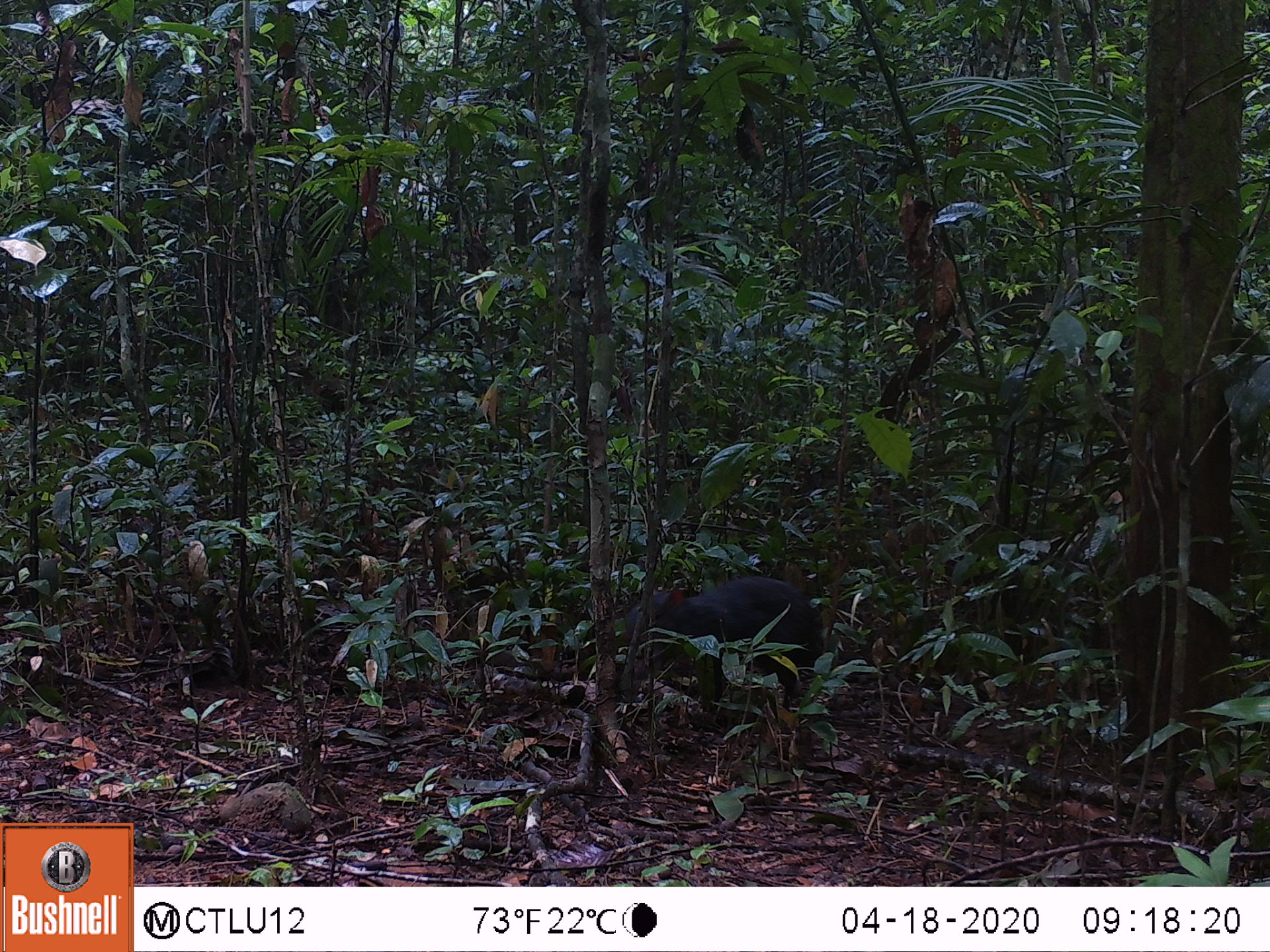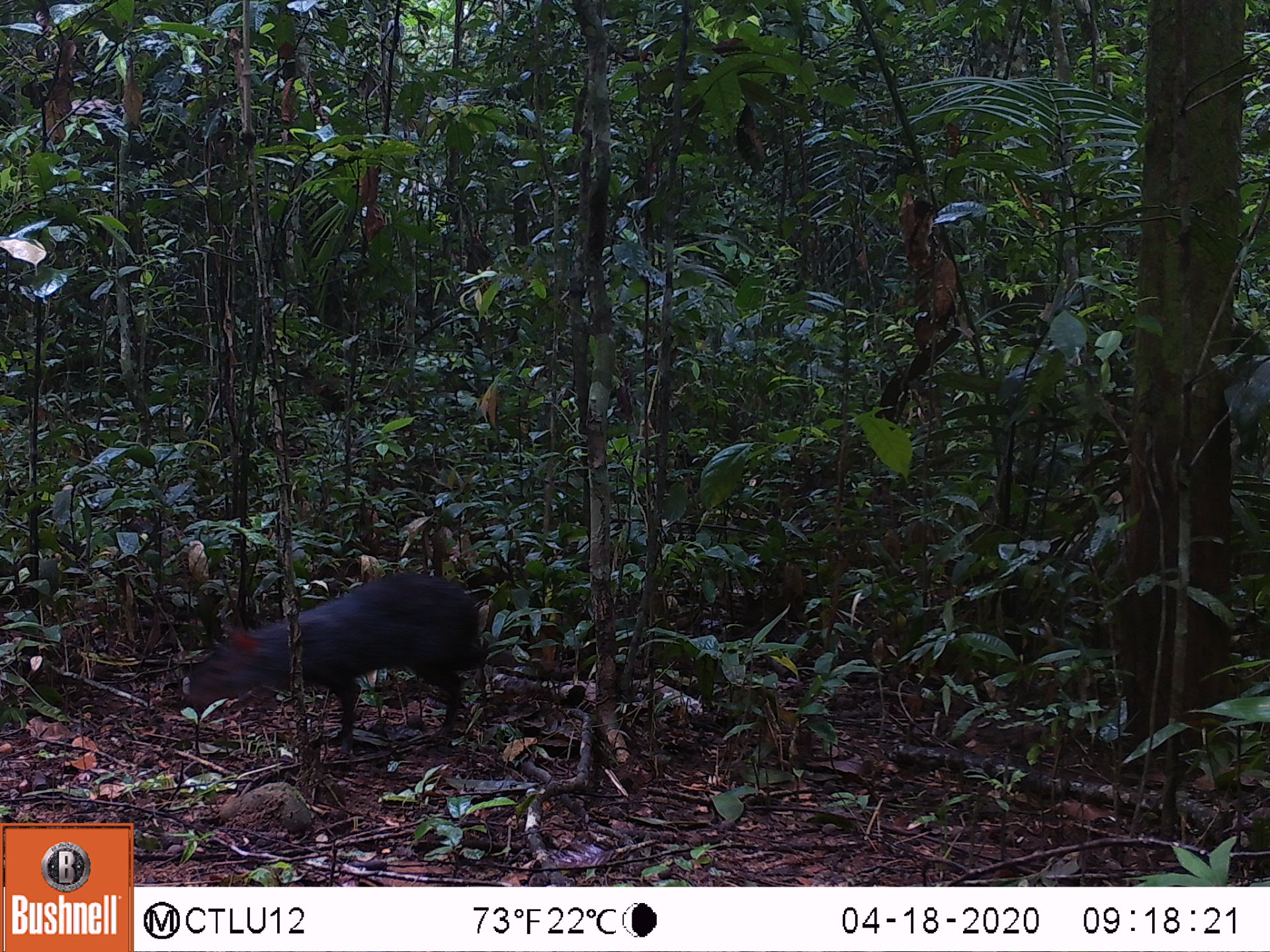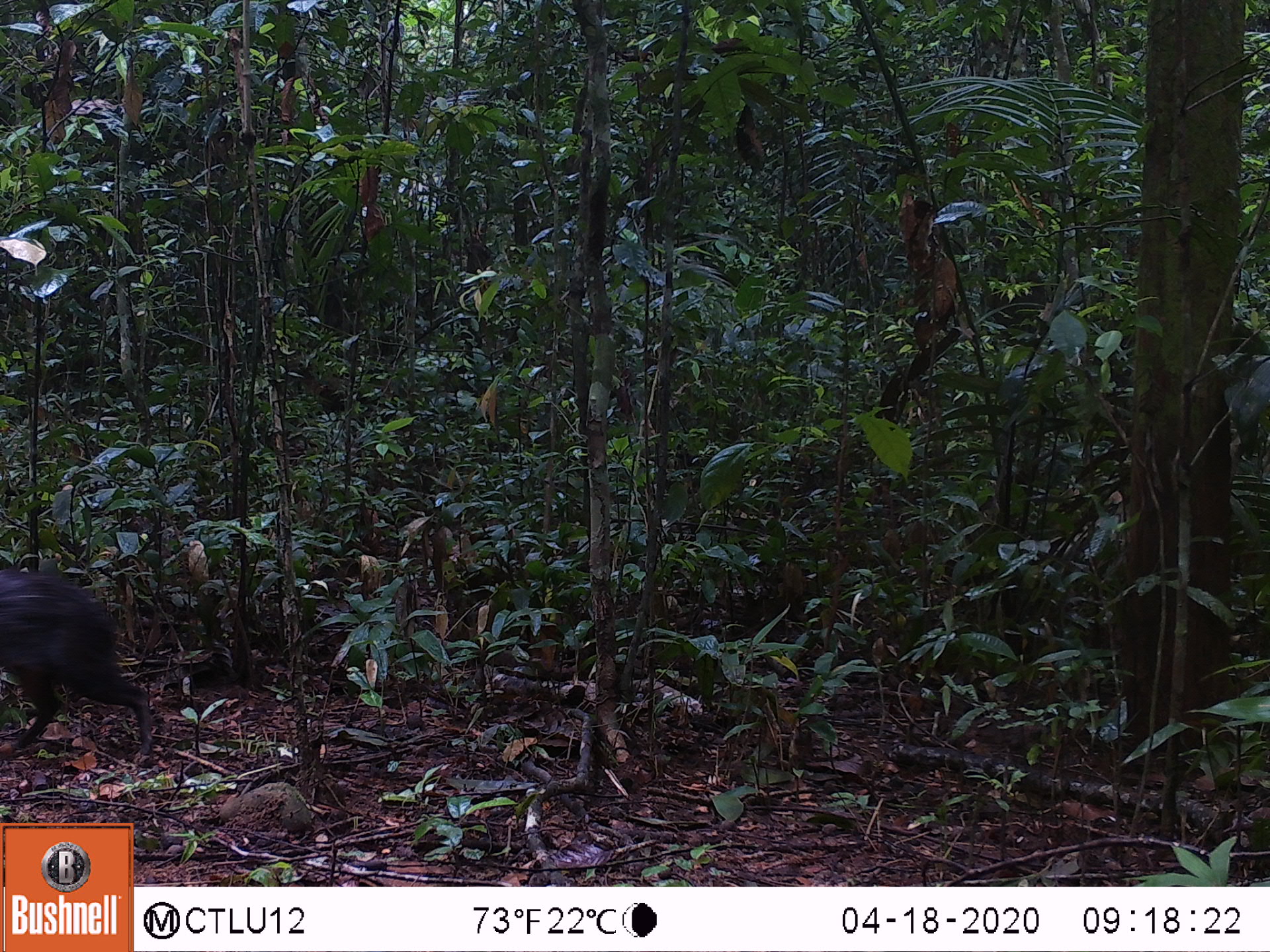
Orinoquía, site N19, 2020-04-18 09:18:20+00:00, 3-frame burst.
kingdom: Animalia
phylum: Chordata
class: Mammalia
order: Rodentia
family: Dasyproctidae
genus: Dasyprocta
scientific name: Dasyprocta fuliginosa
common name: black agouti